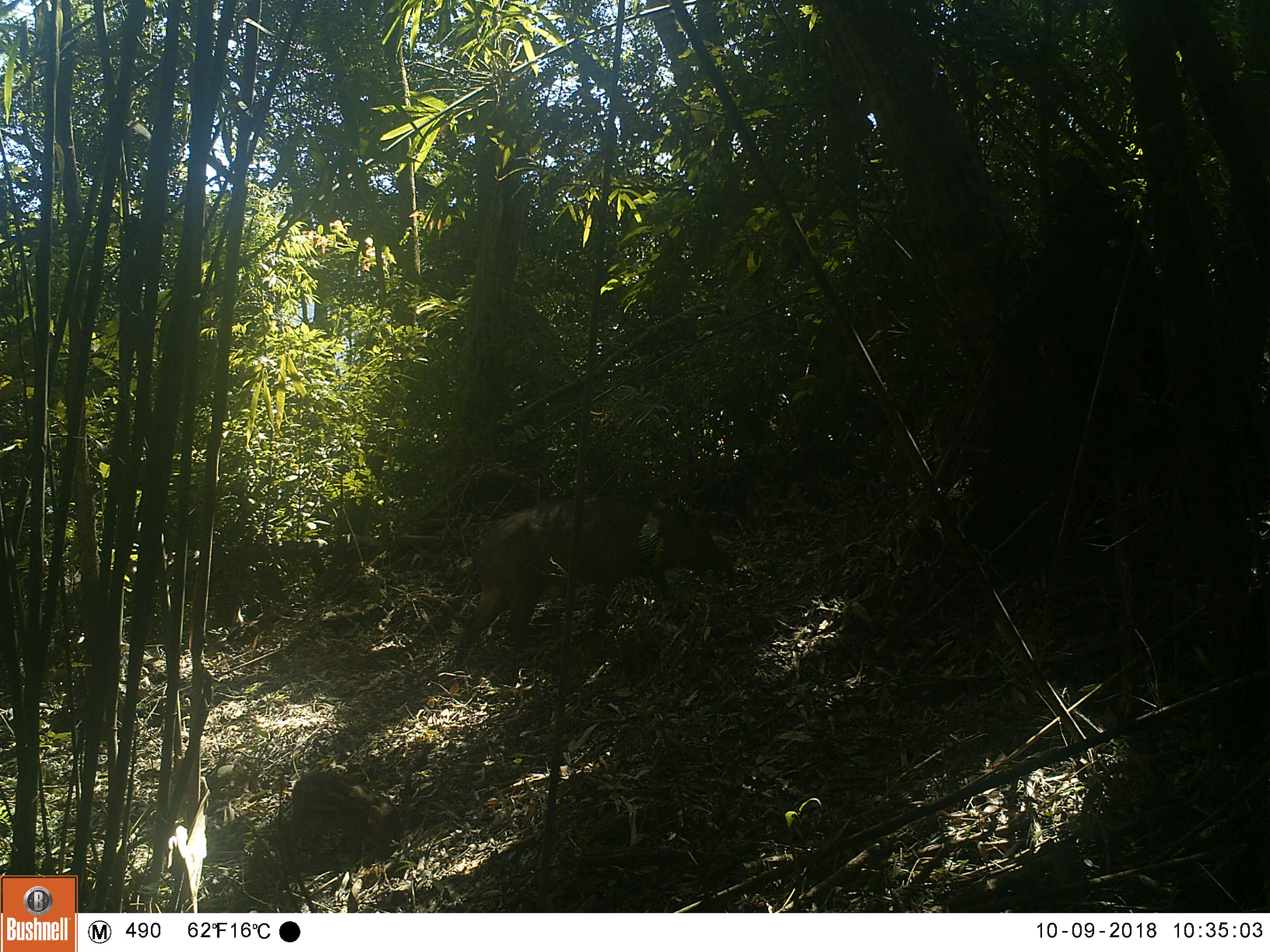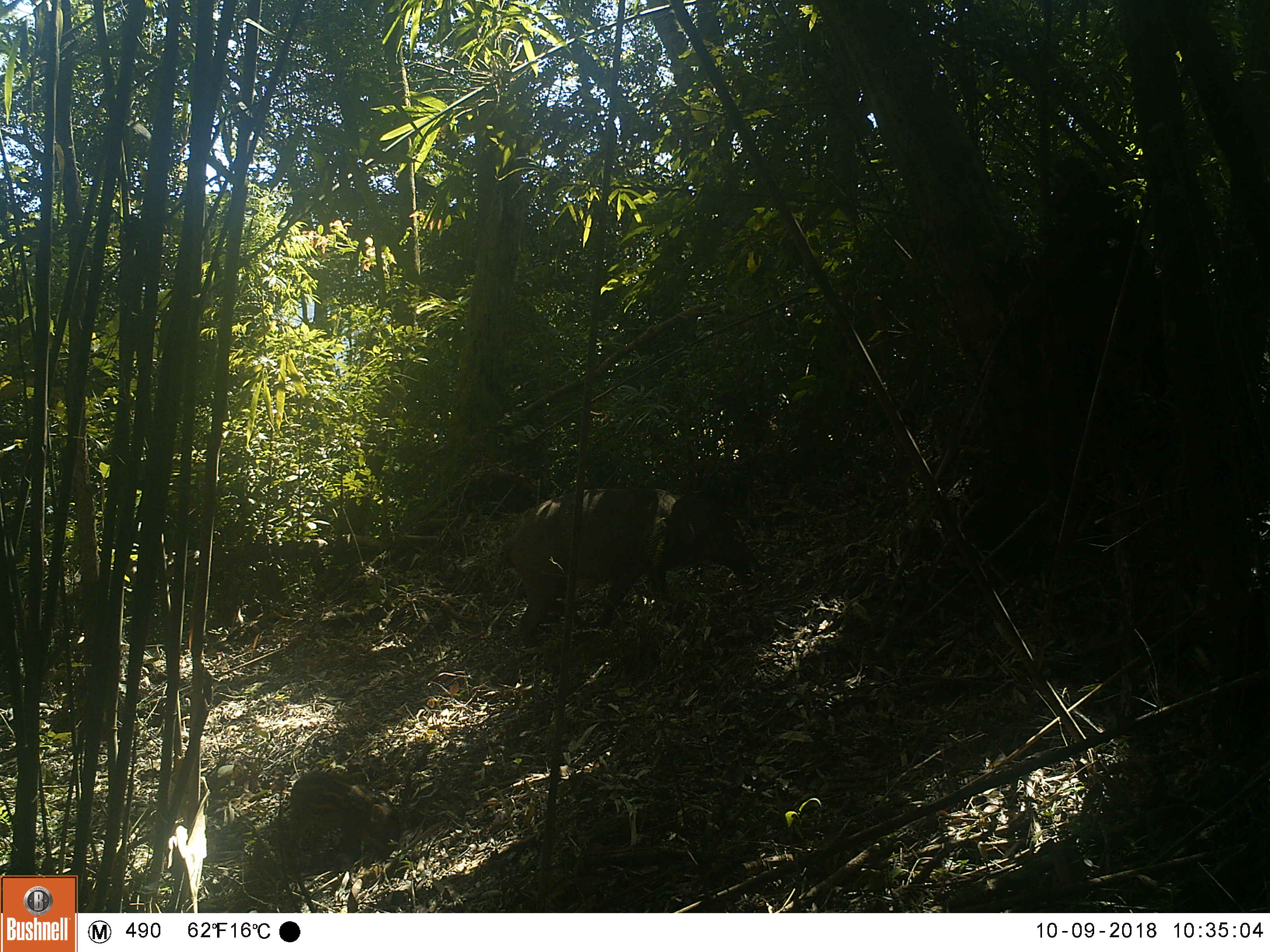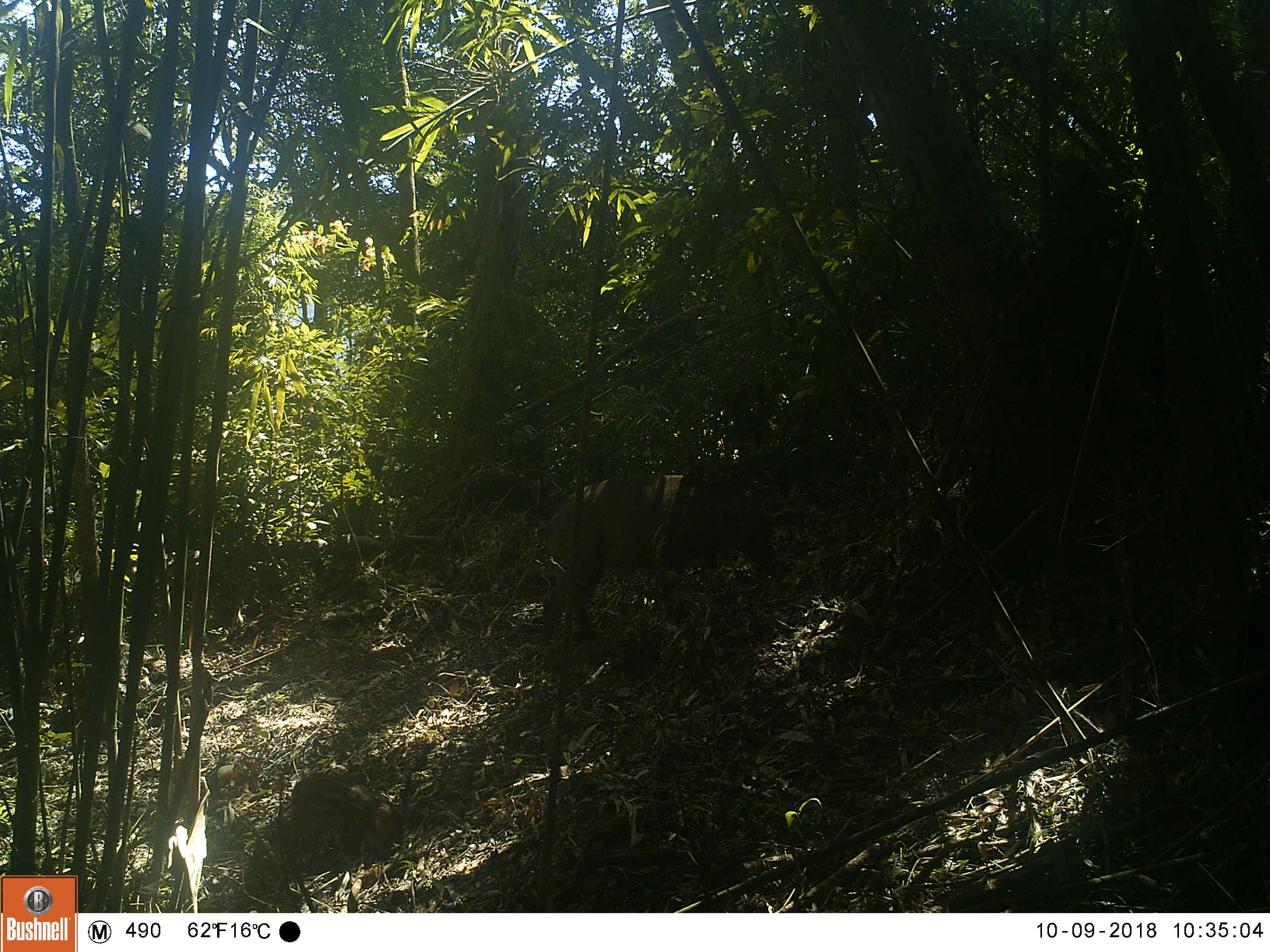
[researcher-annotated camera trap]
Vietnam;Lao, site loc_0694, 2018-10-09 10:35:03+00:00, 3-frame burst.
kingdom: Animalia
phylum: Chordata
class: Mammalia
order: Artiodactyla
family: Suidae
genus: Sus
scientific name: Sus scrofa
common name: eurasian wild pig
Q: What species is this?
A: Eurasian wild pig (Sus scrofa).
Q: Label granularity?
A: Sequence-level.